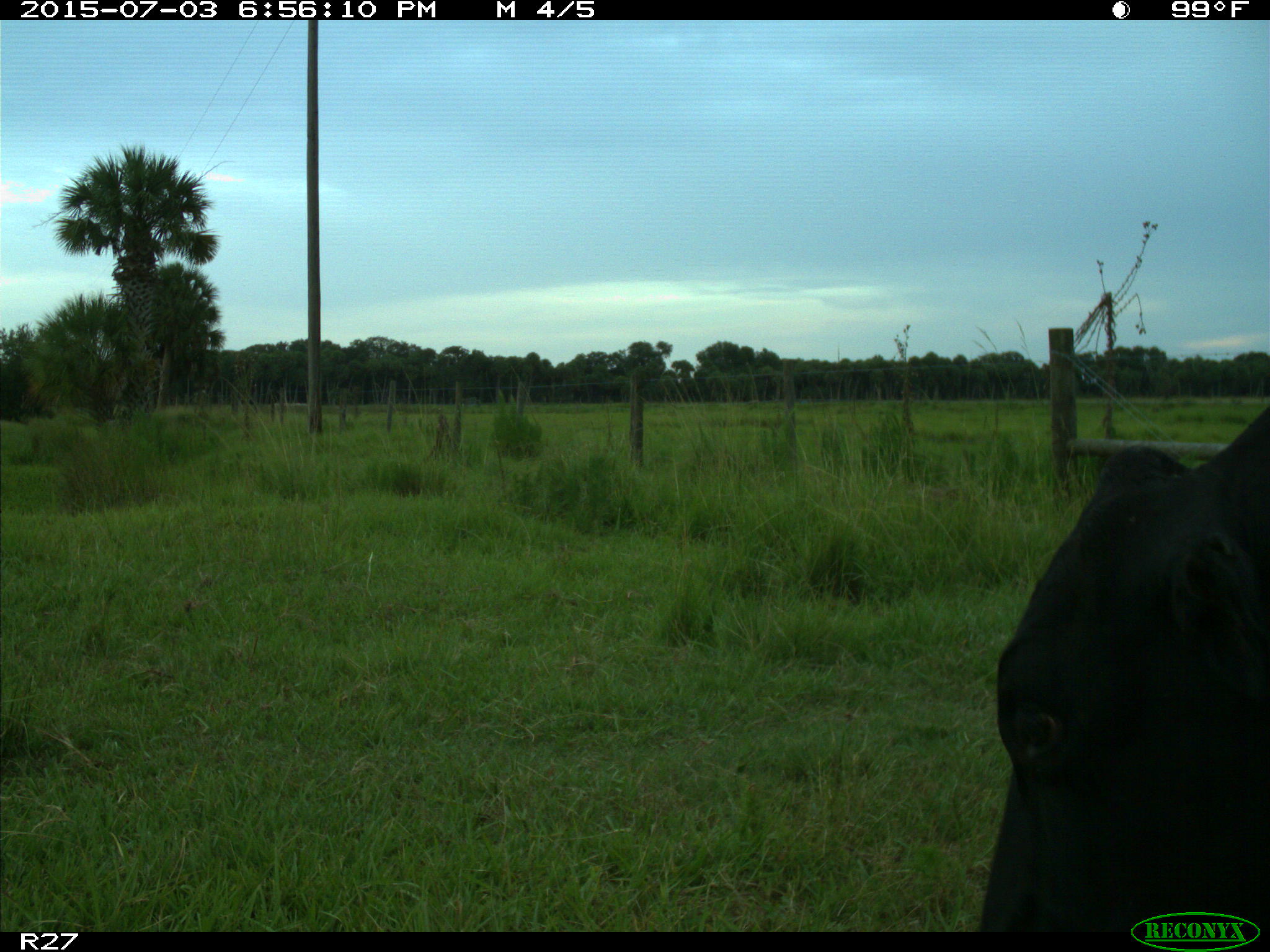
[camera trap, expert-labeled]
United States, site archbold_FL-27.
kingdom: Animalia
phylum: Chordata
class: Mammalia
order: Artiodactyla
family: Bovidae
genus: Bos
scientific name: Bos taurus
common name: domestic cow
Bos taurus (domestic cow).